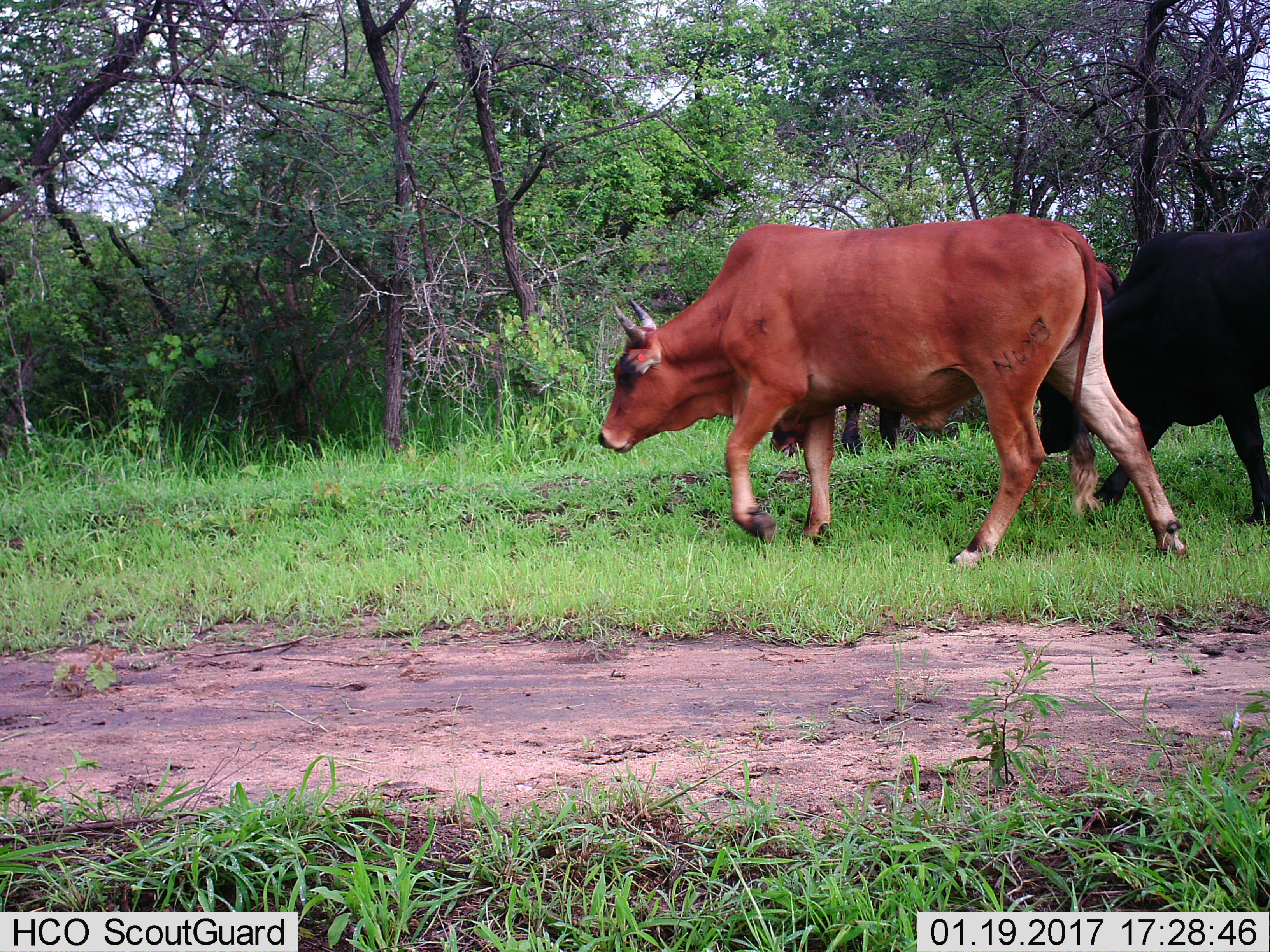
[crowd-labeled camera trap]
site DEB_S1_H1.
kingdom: Animalia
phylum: Chordata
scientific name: Vertebrata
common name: domestic animal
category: domesticanimal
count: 3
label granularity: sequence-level